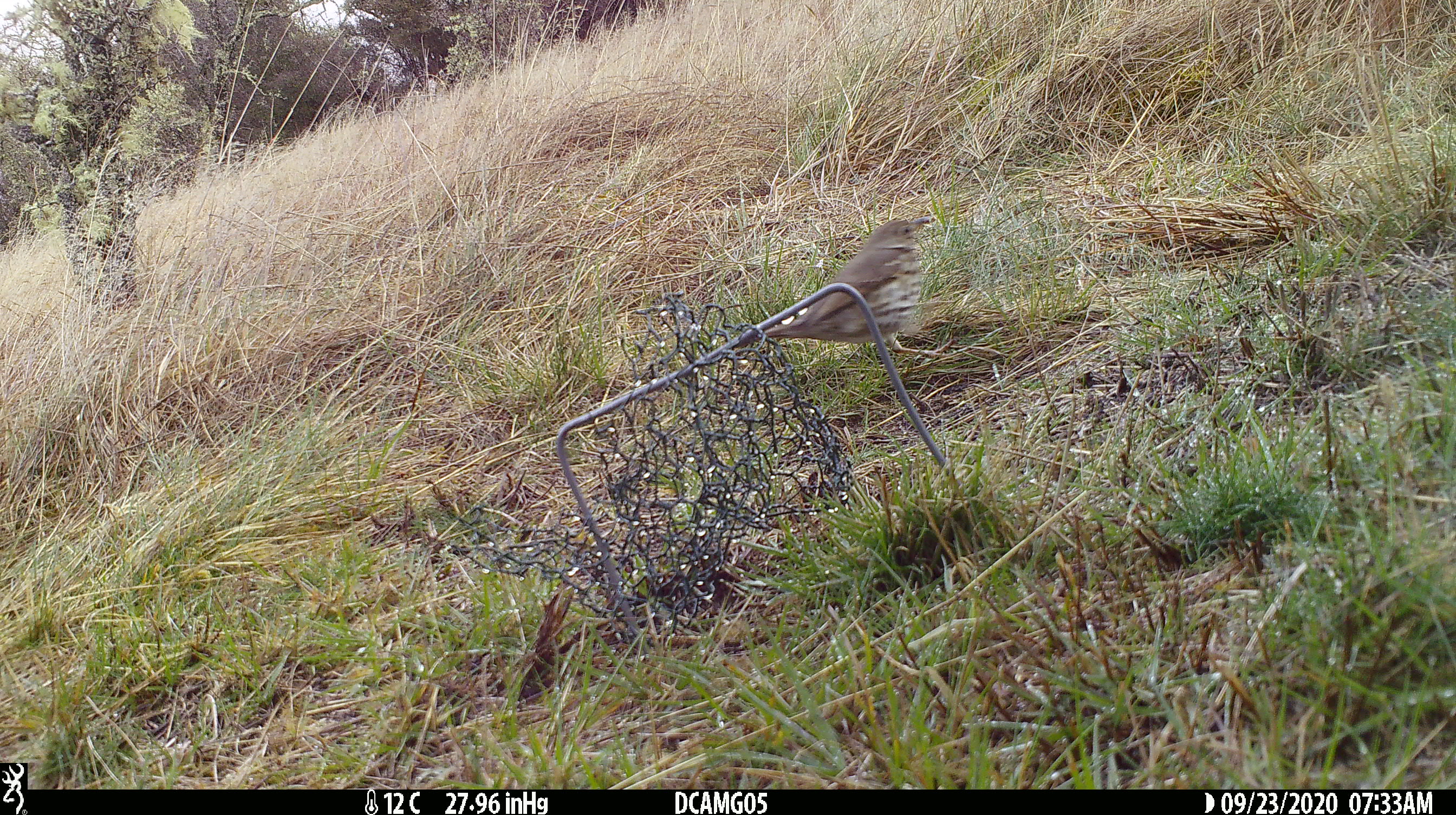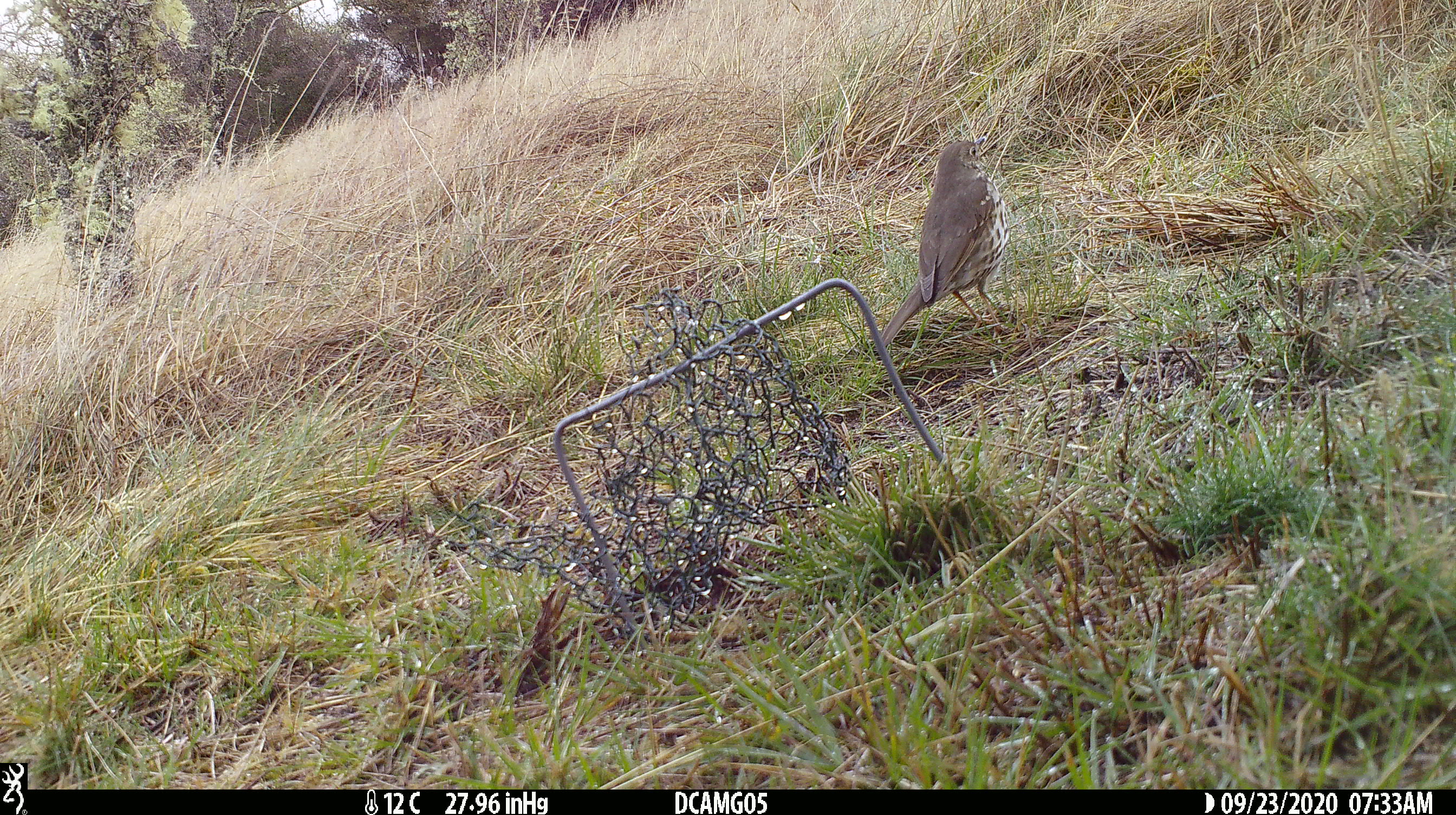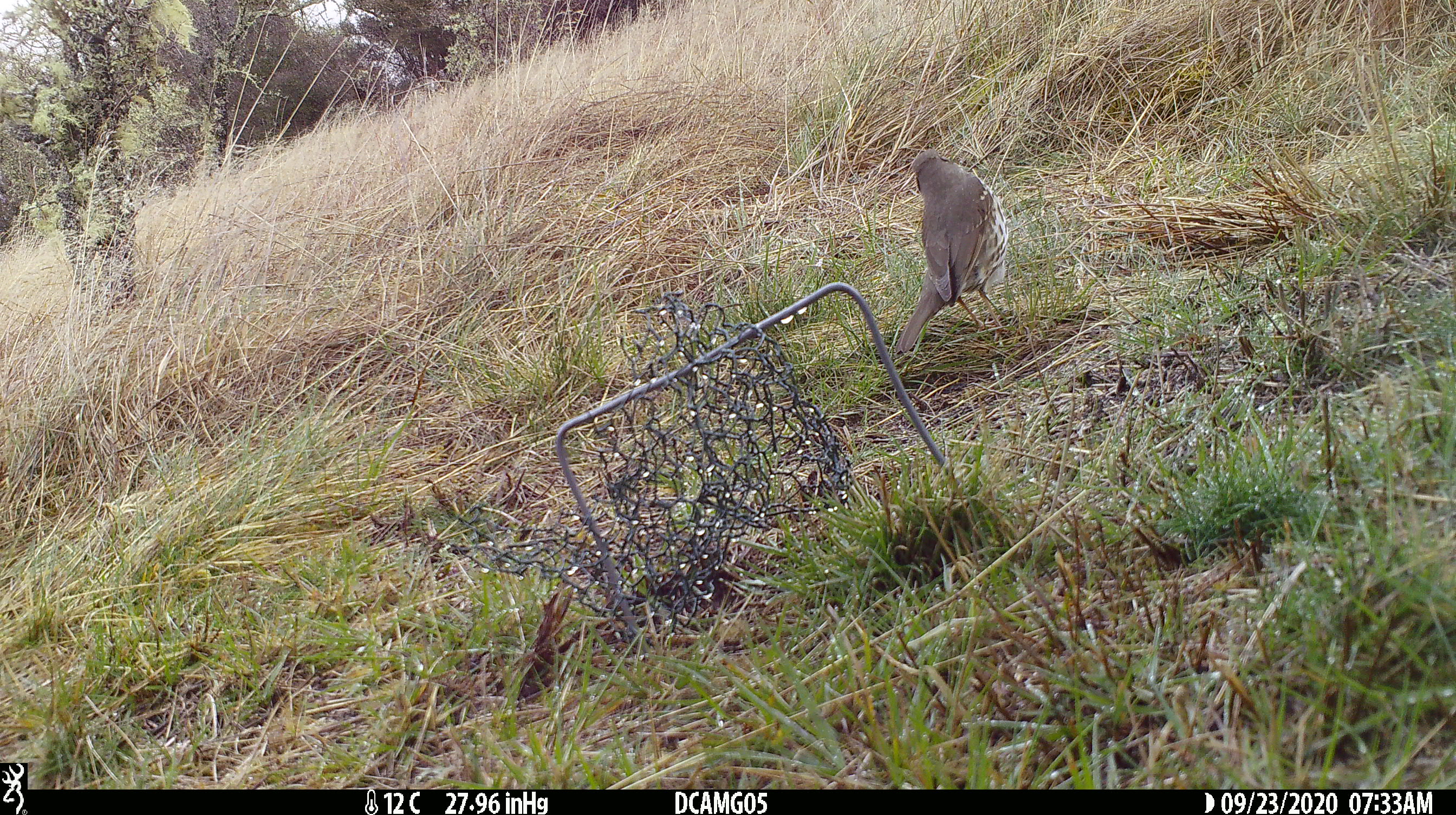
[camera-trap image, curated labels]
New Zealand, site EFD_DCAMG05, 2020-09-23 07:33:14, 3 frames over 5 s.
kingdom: Animalia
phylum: Chordata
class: Aves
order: Passeriformes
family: Turdidae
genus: Turdus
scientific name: Turdus philomelos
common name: song thrush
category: thrush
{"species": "thrush (song thrush) (Turdus philomelos)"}